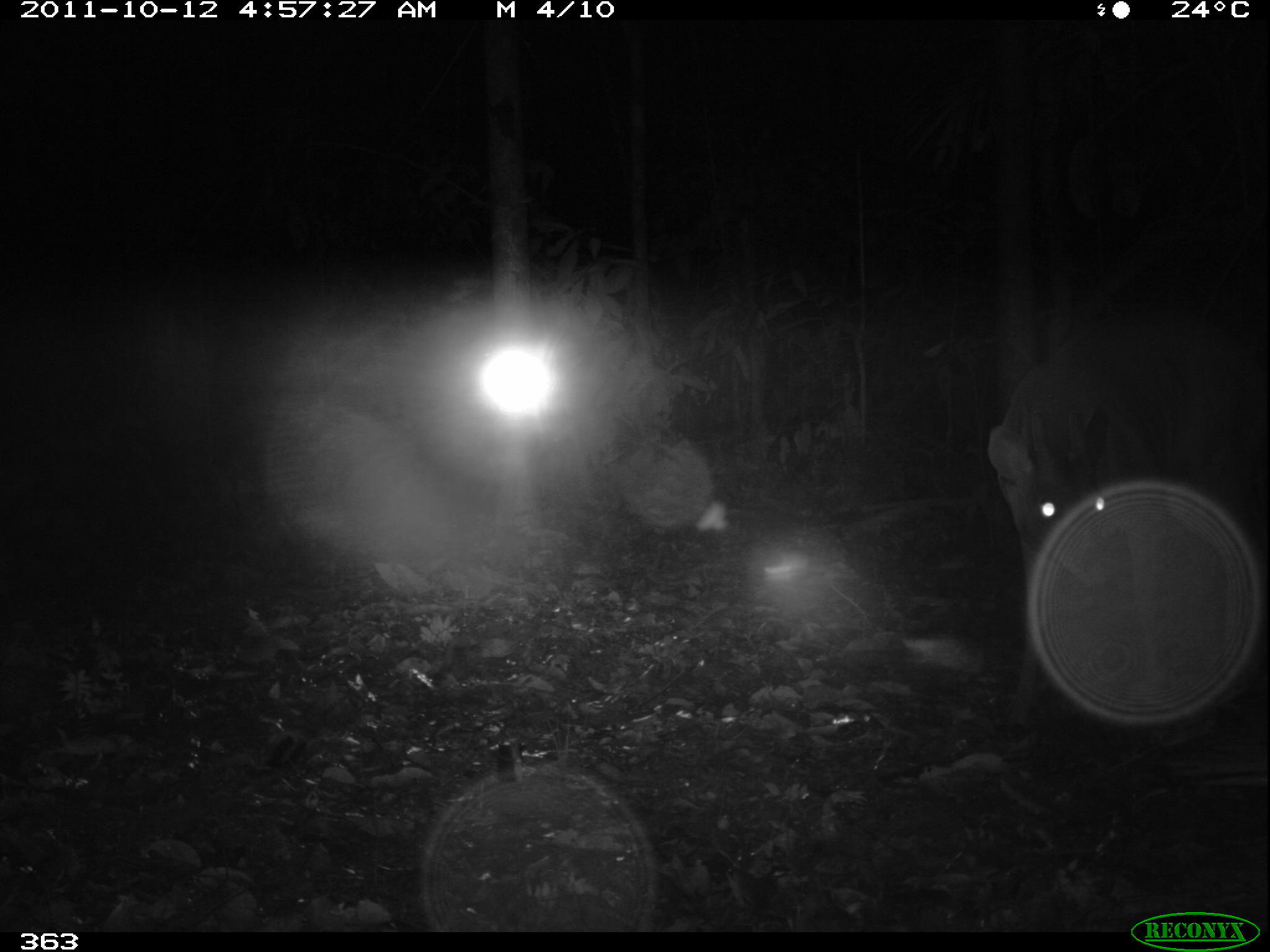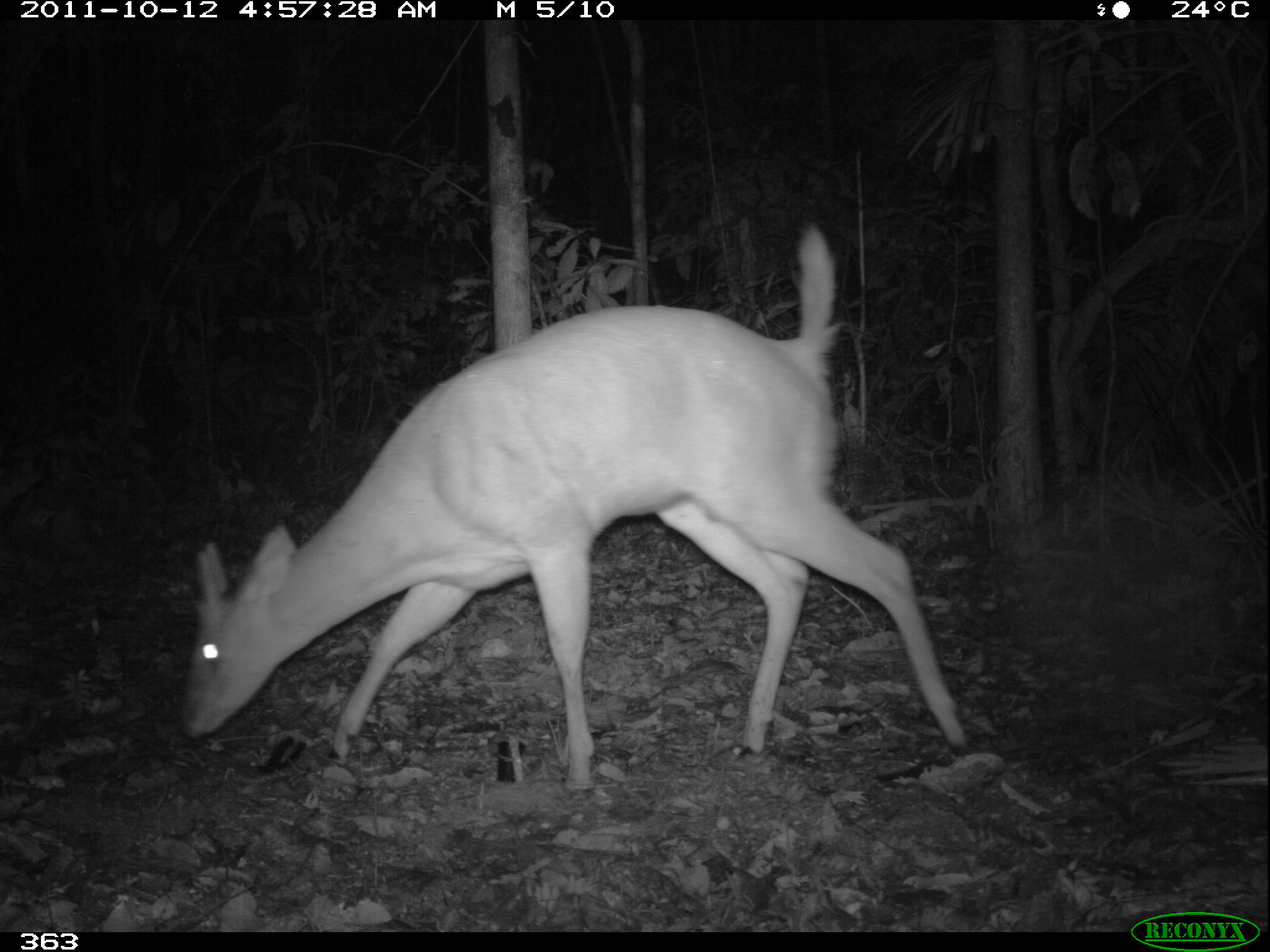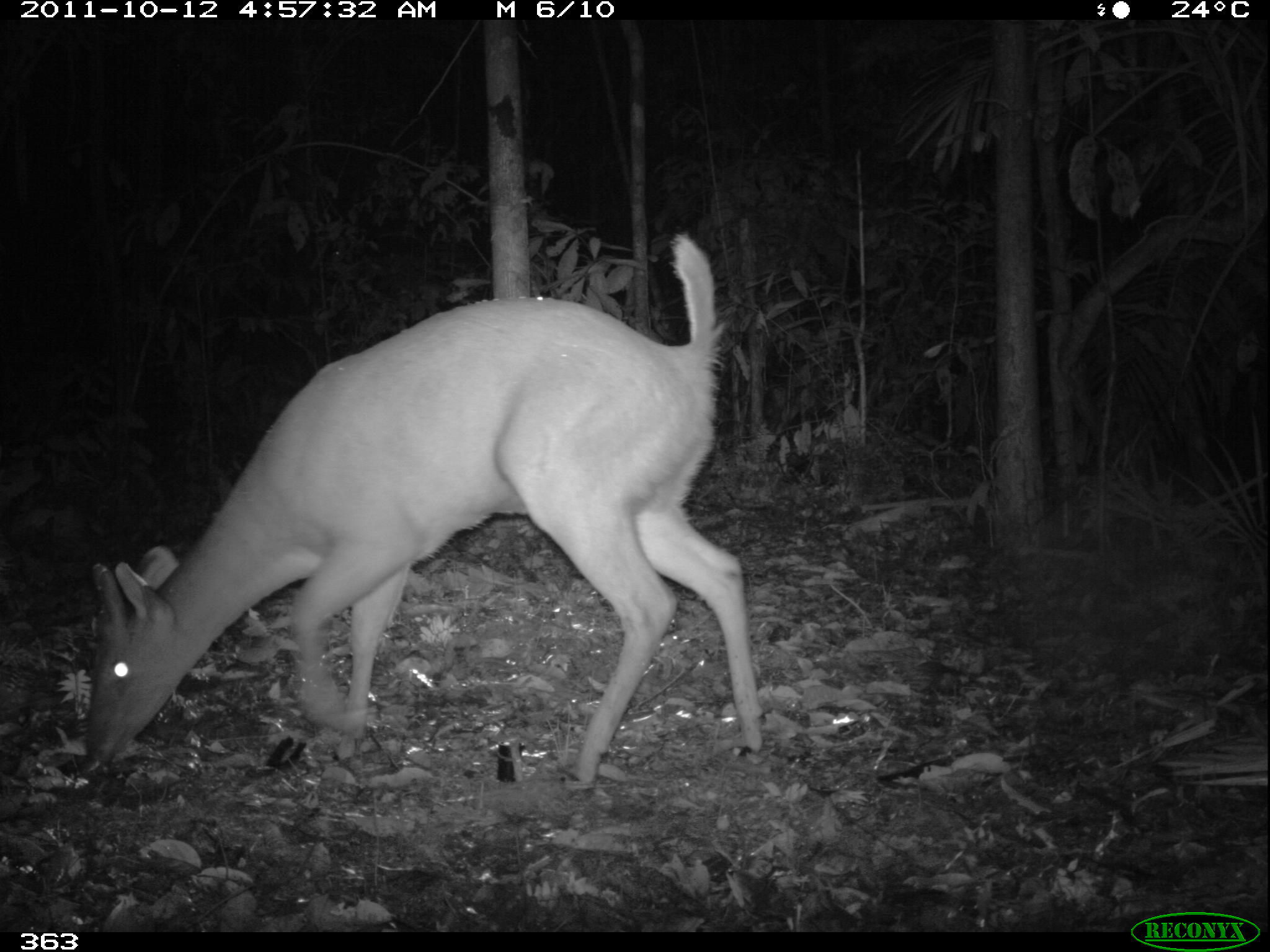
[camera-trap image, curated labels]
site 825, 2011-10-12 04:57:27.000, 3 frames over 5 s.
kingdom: Animalia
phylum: Chordata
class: Mammalia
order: Artiodactyla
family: Cervidae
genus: Mazama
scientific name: Mazama americana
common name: red brocket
Mazama americana (red brocket).